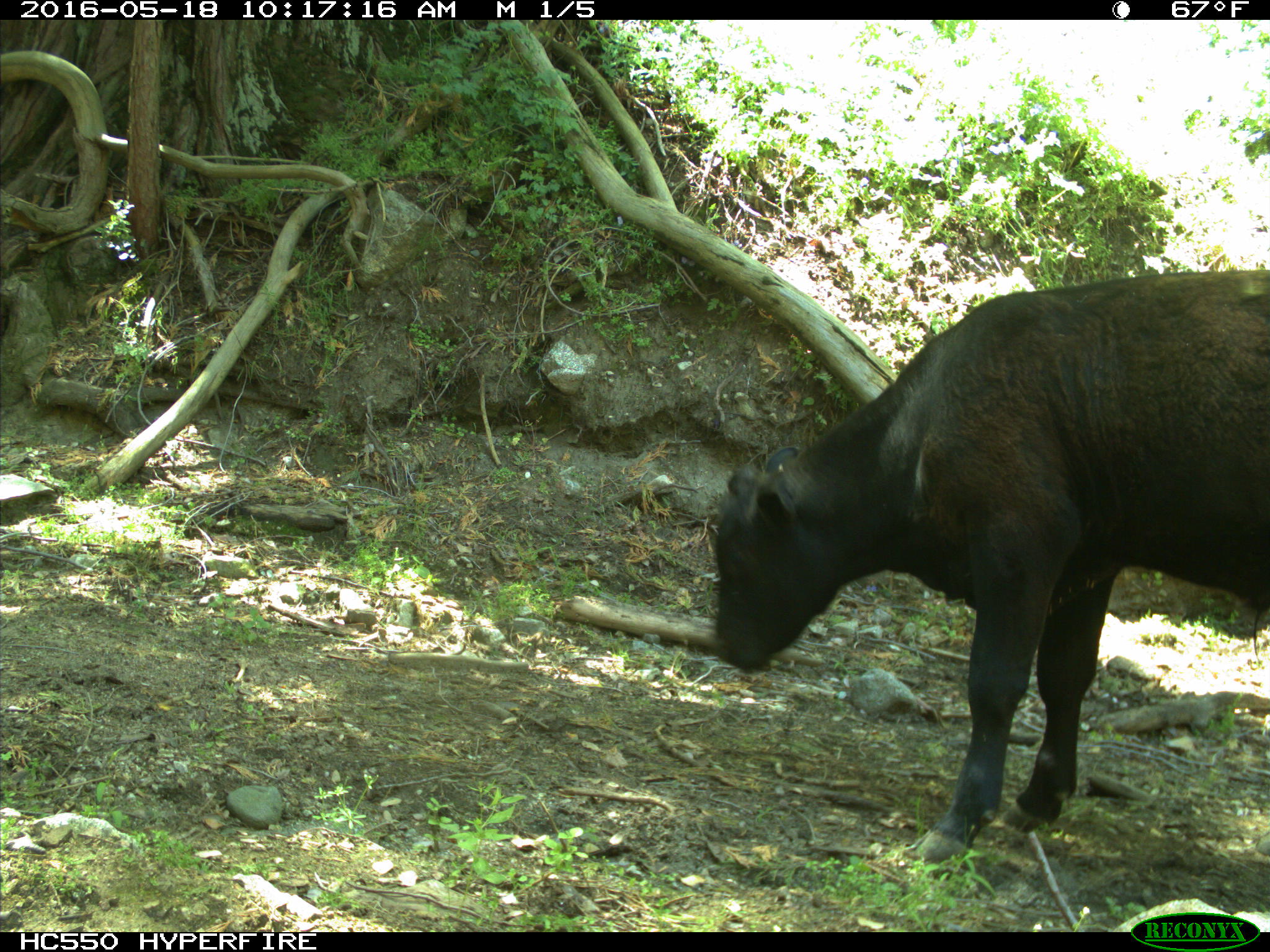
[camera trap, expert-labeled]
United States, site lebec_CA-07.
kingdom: Animalia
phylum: Chordata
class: Mammalia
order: Artiodactyla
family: Bovidae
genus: Bos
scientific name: Bos taurus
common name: domestic cow